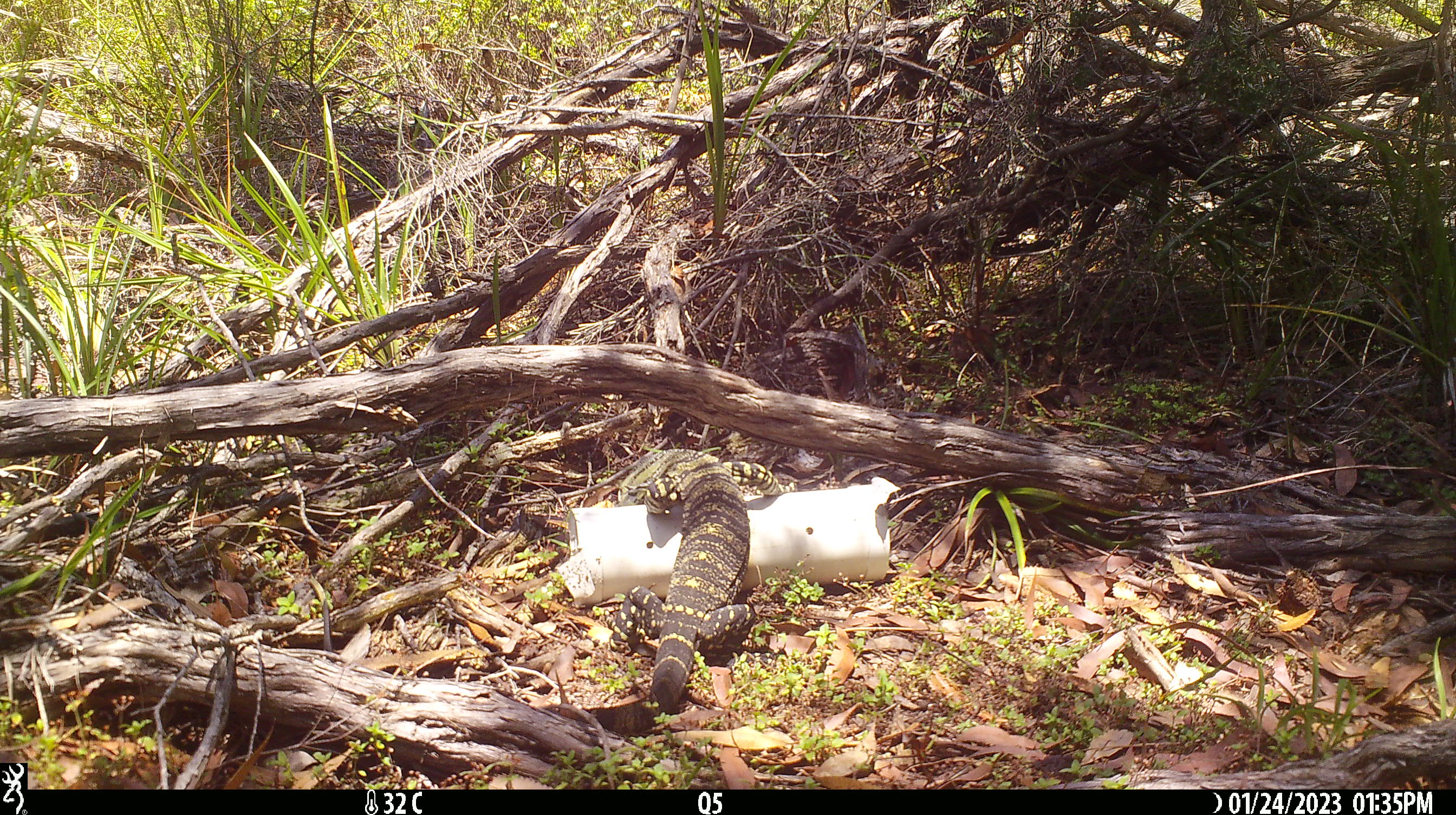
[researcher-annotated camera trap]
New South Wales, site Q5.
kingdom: Animalia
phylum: Chordata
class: Reptilia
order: Squamata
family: Varanidae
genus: Varanus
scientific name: Varanus varius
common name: lace monitor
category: goanna